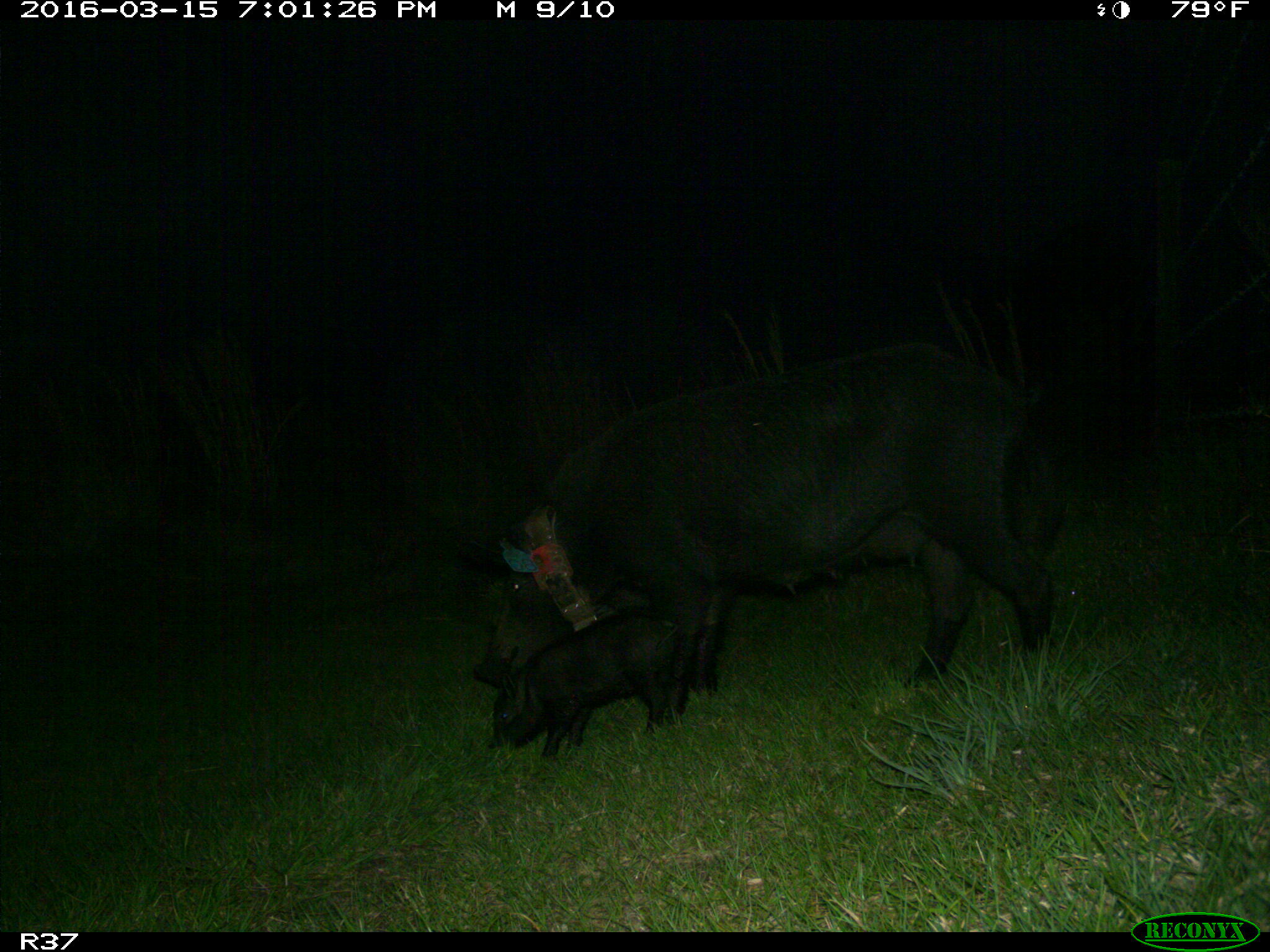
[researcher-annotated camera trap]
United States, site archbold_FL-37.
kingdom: Animalia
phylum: Chordata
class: Mammalia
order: Artiodactyla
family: Suidae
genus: Sus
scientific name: Sus scrofa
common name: wild boar